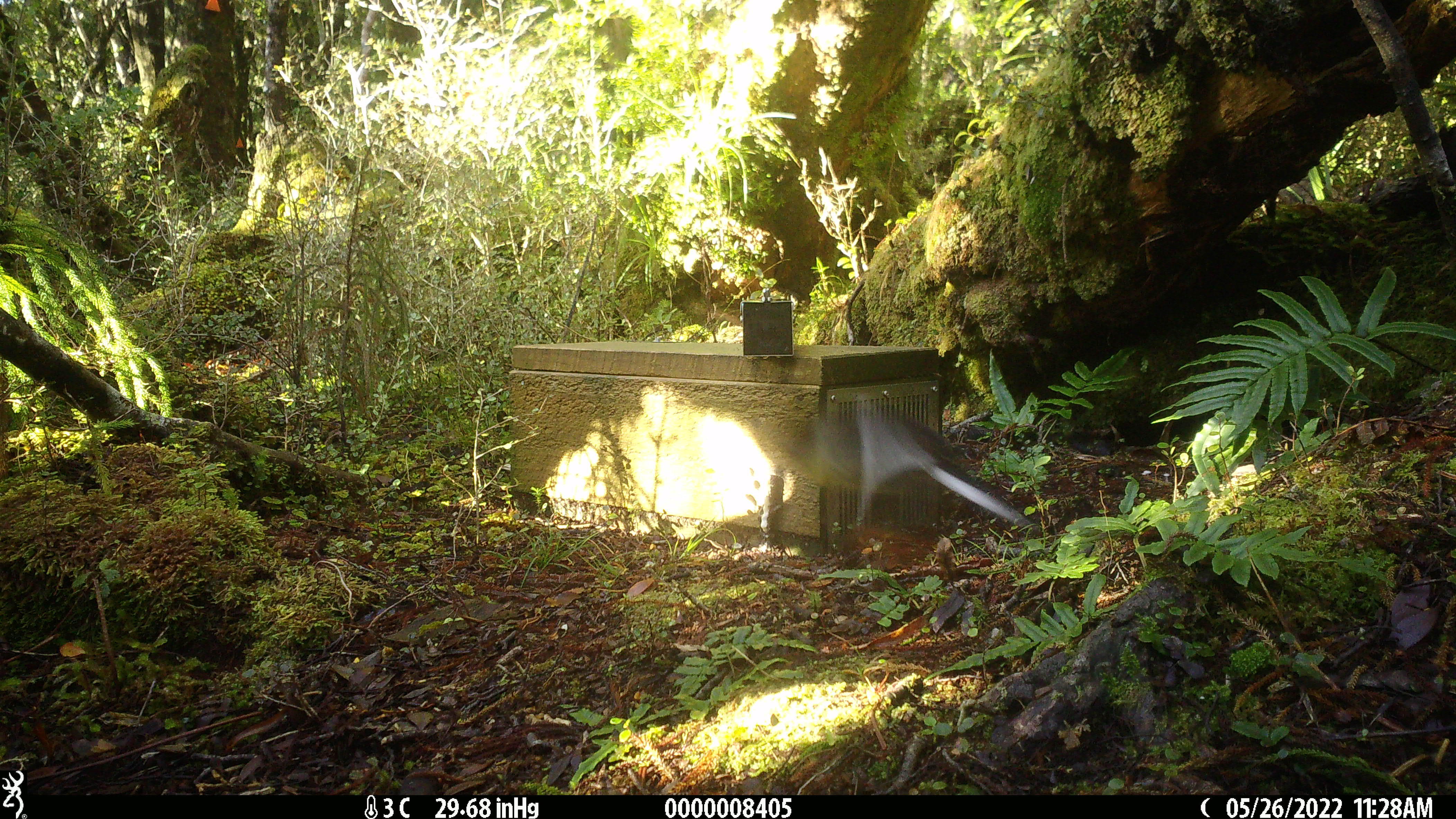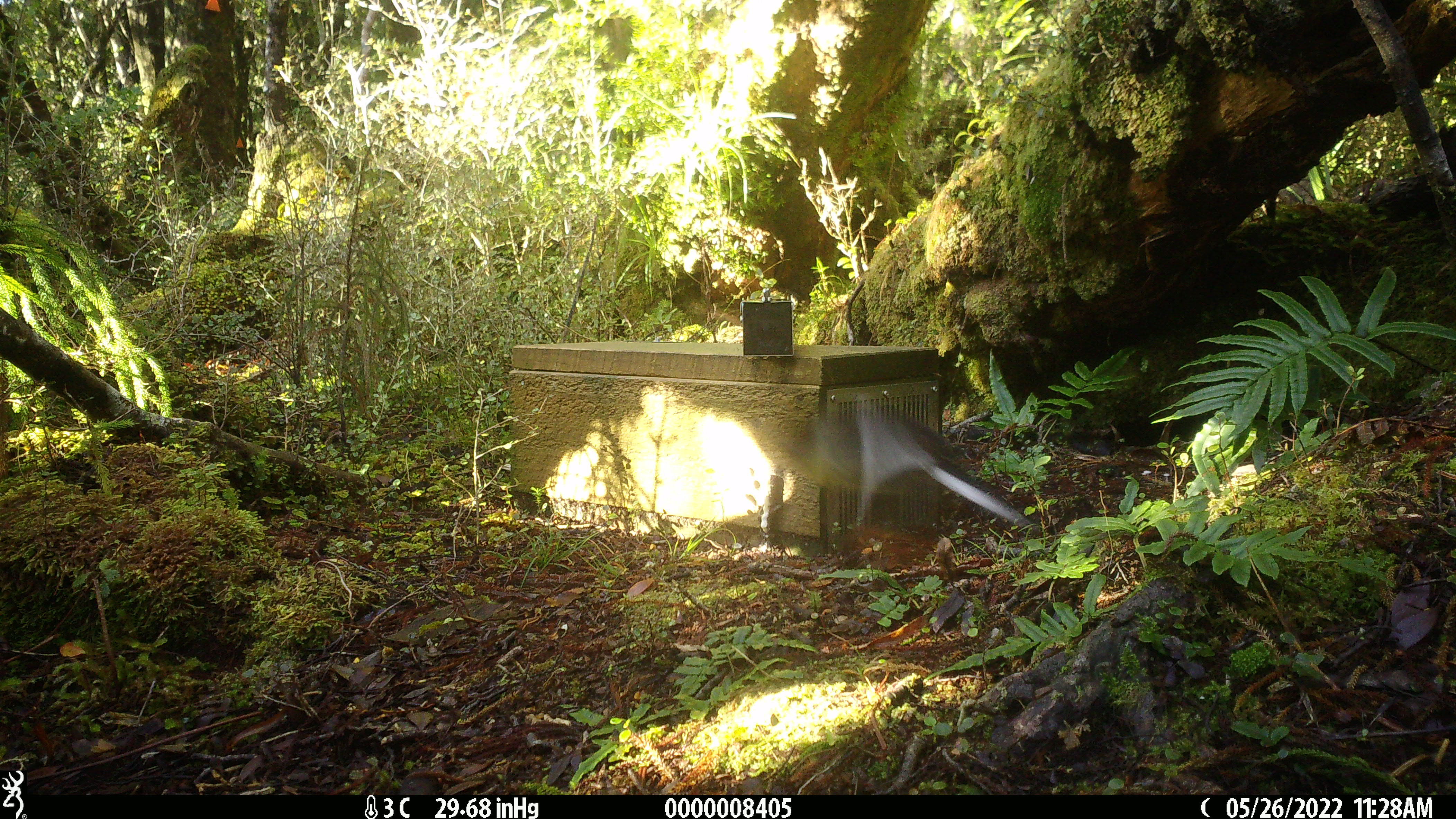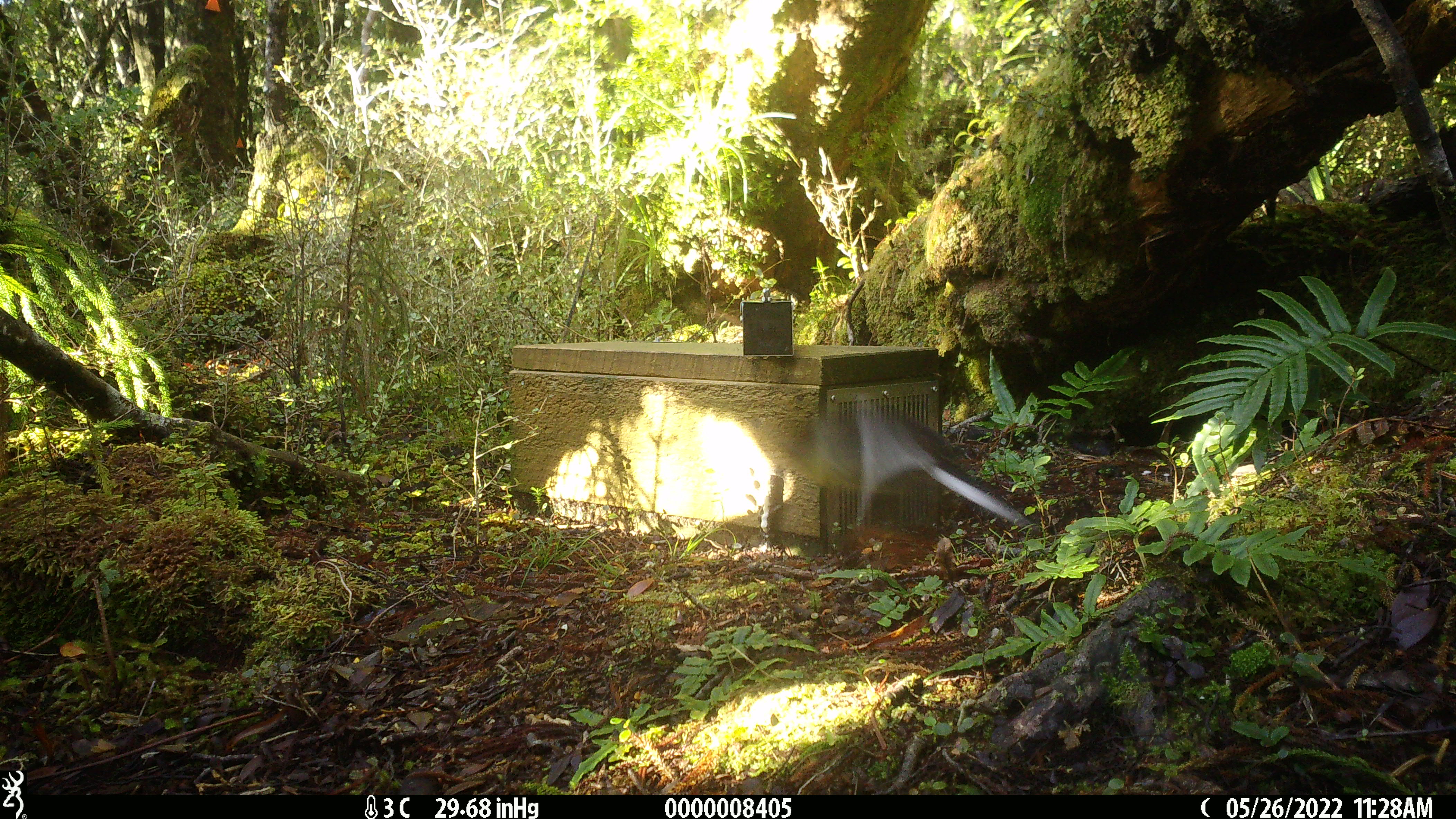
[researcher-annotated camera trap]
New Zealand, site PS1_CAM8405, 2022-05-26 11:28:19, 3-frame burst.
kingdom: Animalia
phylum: Chordata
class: Aves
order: Passeriformes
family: Petroicidae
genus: Petroica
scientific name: Petroica macrocephala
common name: tomtit